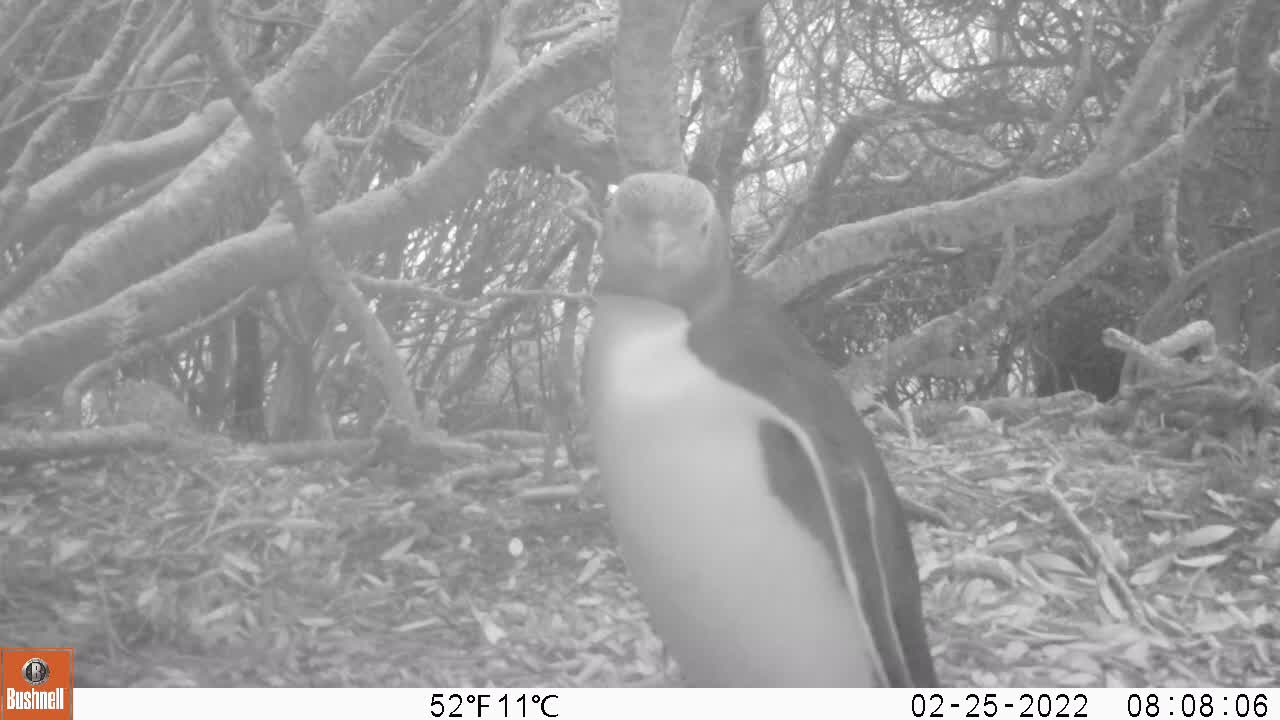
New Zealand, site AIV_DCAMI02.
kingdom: Animalia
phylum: Chordata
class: Aves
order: Sphenisciformes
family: Spheniscidae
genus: Megadyptes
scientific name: Megadyptes antipodes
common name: yellow-eyed penguin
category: yellow eyed penguin